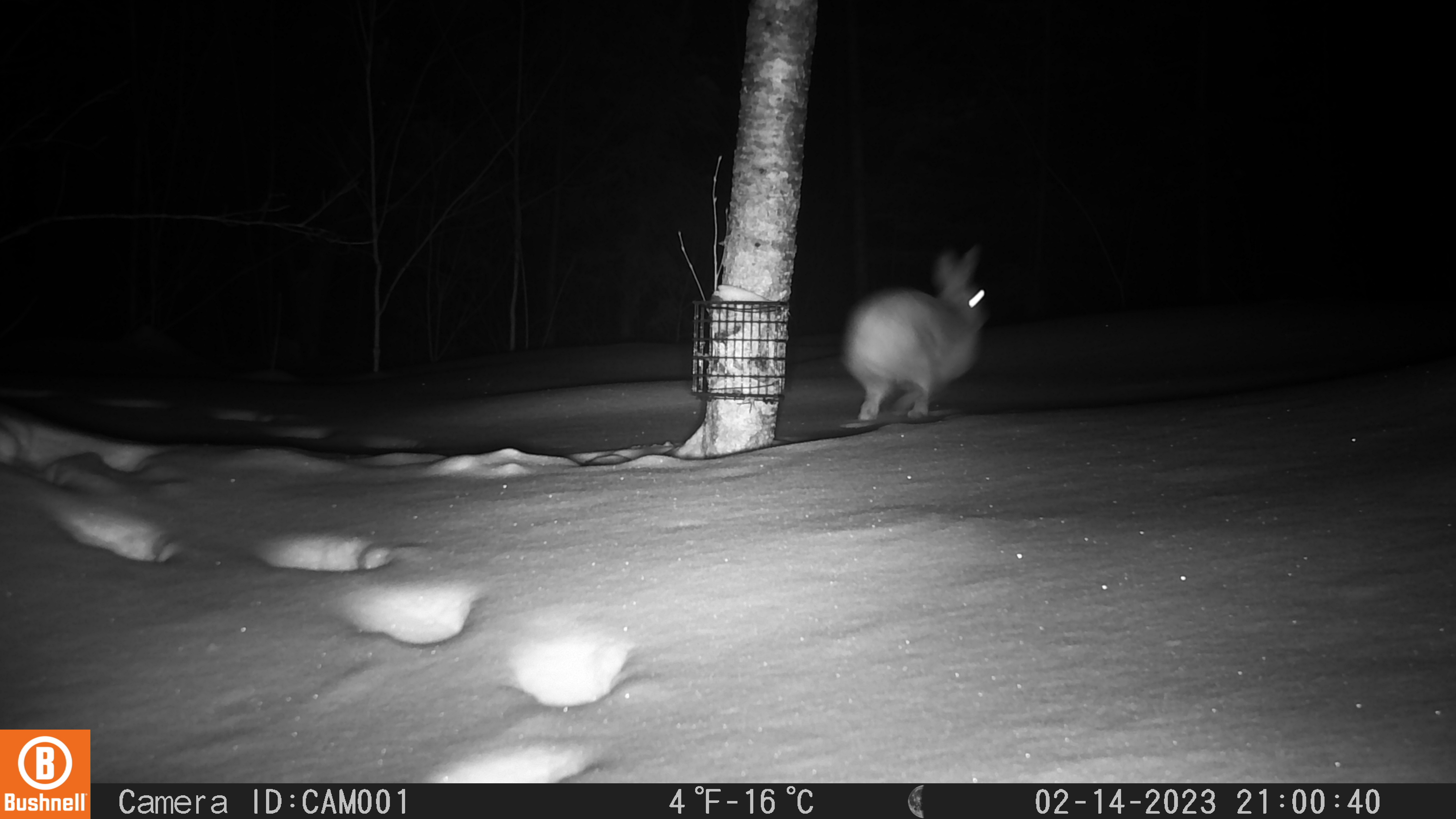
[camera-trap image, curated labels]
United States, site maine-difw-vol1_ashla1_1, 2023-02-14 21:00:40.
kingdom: Animalia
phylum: Chordata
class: Mammalia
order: Lagomorpha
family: Leporidae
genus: Lepus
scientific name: Lepus americanus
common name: snowshoe hare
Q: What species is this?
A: Snowshoe hare (Lepus americanus).